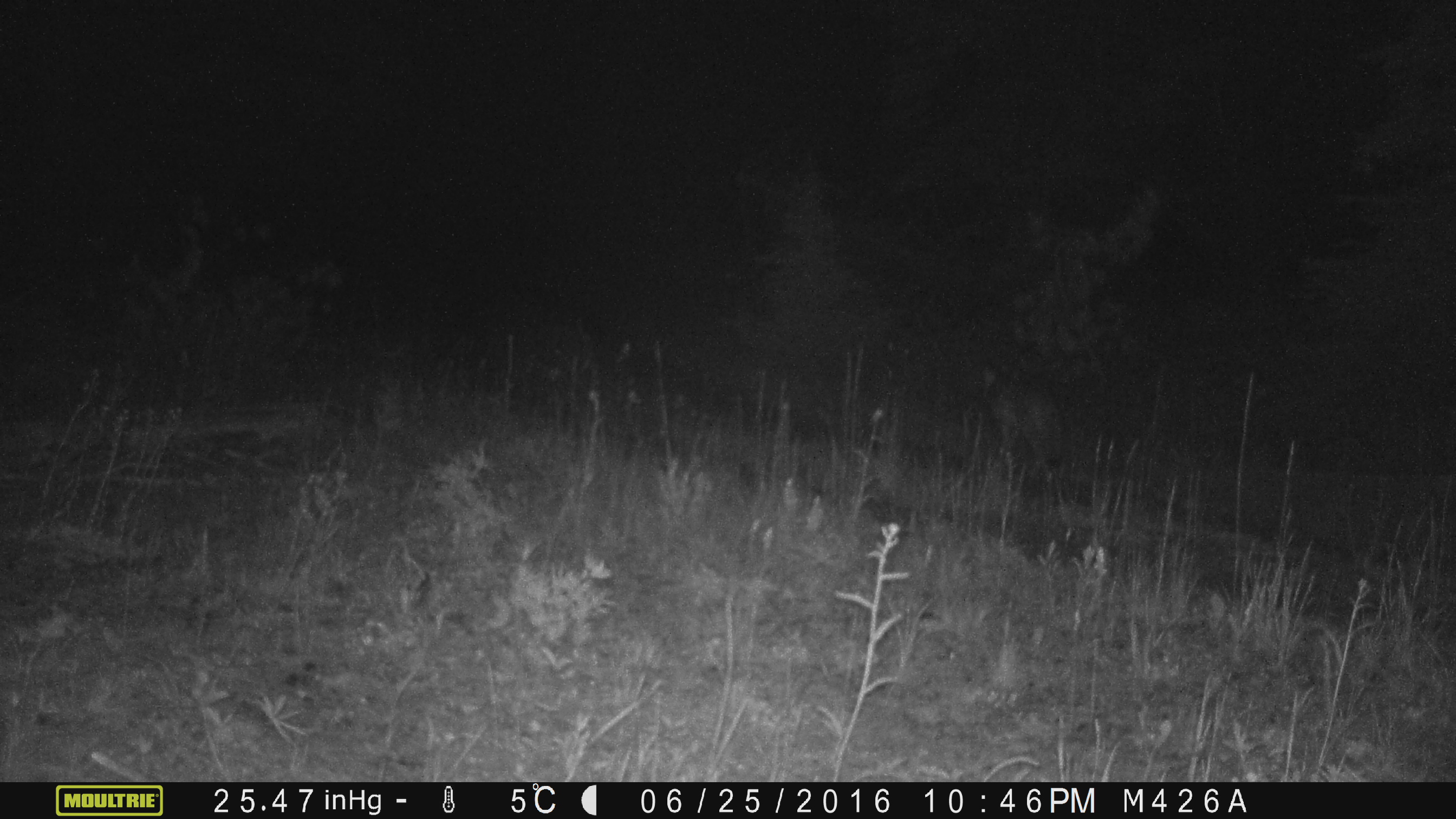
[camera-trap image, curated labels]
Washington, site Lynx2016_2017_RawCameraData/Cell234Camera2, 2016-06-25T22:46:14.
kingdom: Animalia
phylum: Chordata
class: Mammalia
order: Carnivora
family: Canidae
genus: Canis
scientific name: Canis latrans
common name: coyote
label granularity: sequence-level